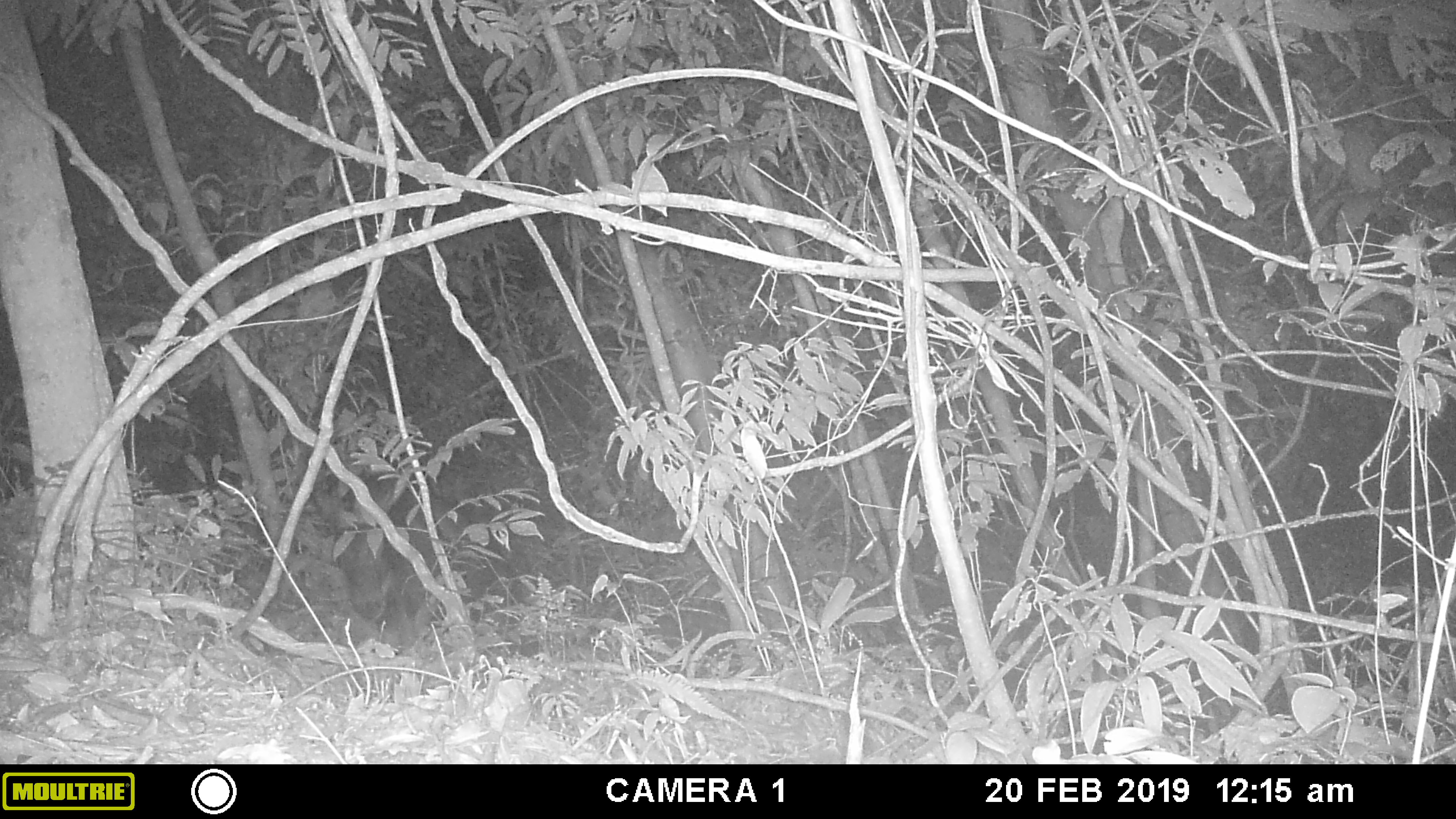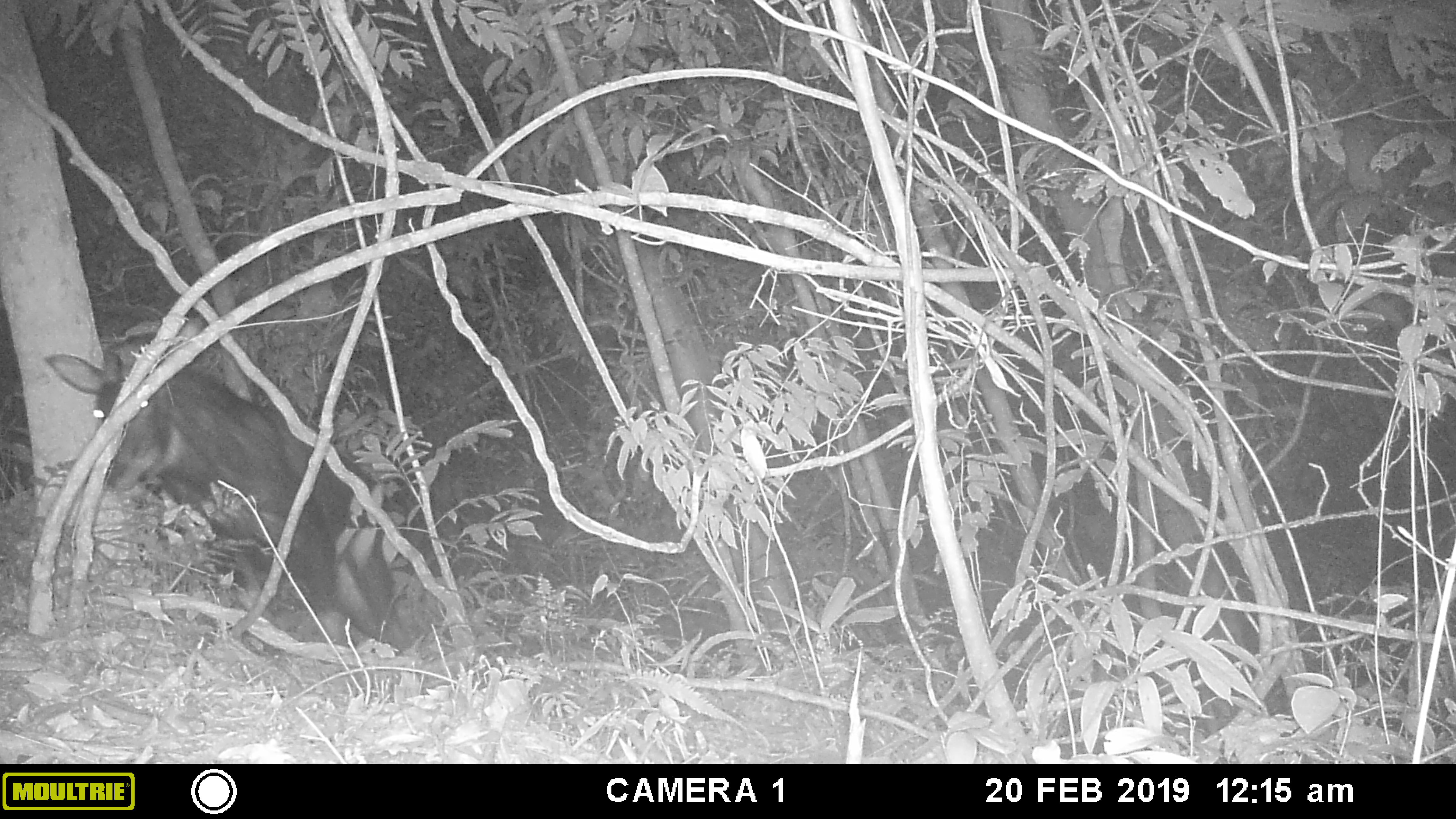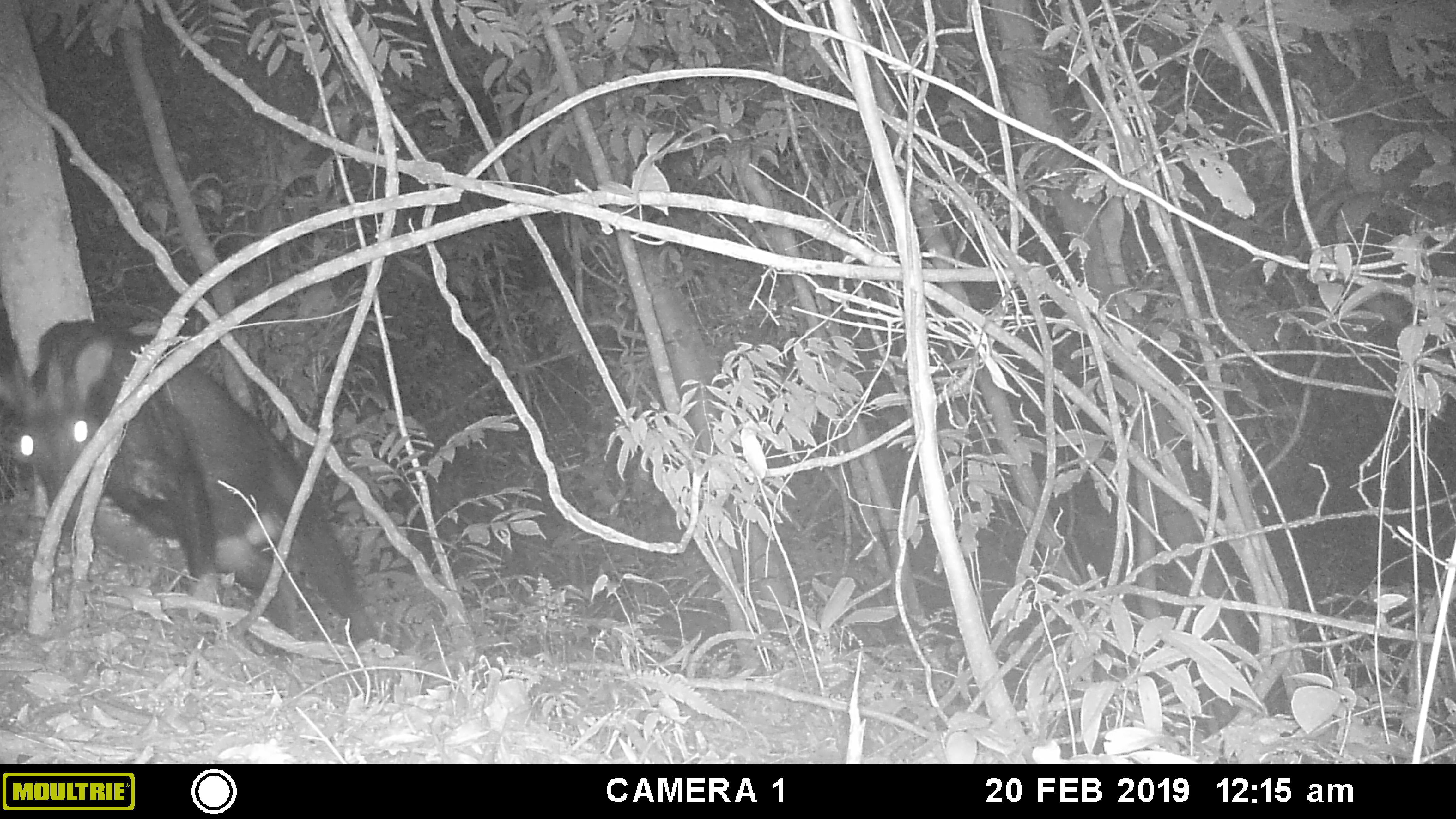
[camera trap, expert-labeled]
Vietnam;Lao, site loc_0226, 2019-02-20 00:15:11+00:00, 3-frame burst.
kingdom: Animalia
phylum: Chordata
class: Mammalia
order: Artiodactyla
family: Bovidae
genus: Capricornis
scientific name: Capricornis sumatraensis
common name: chinese serow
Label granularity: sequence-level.